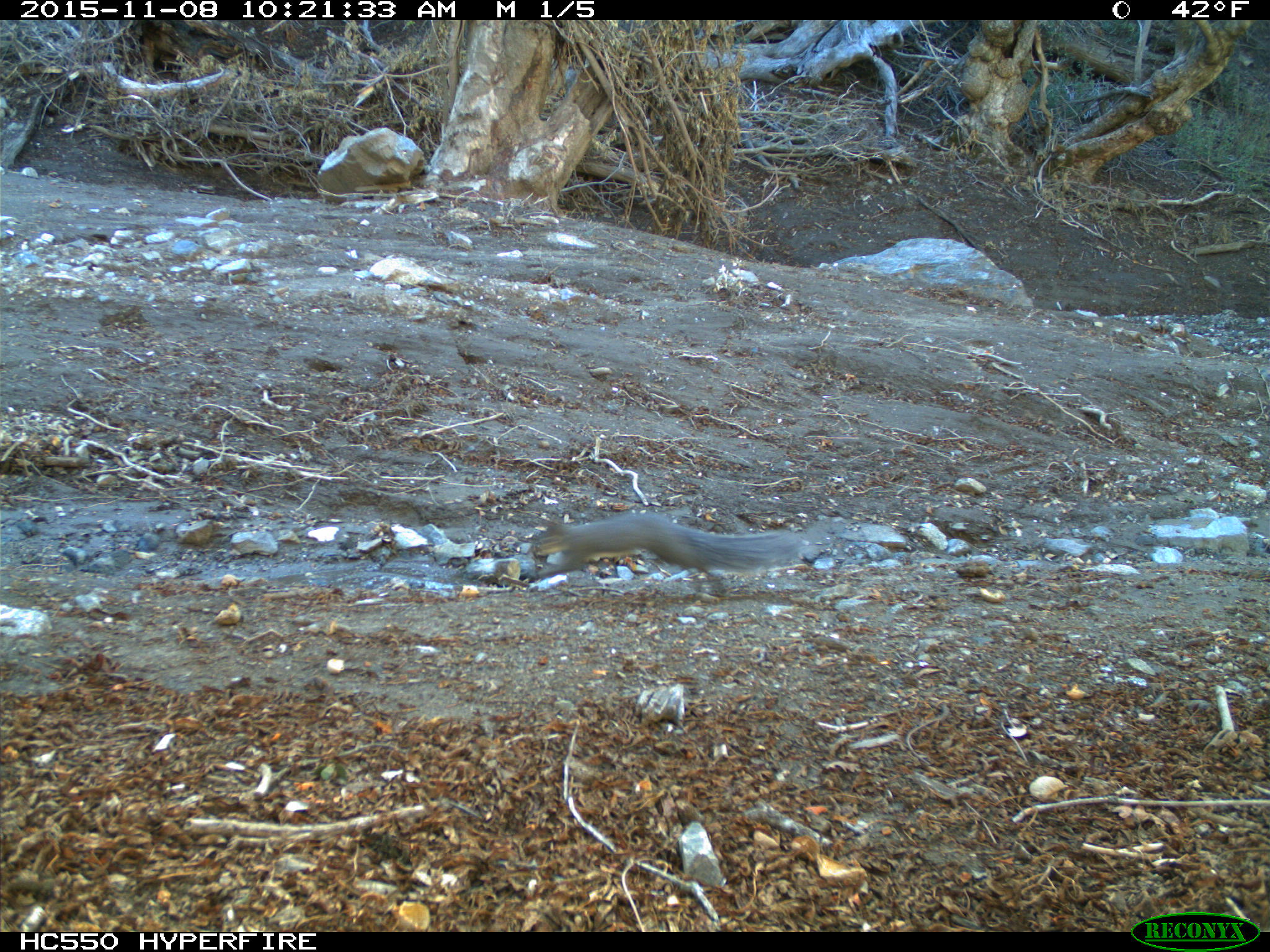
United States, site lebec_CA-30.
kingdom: Animalia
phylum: Chordata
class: Mammalia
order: Rodentia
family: Sciuridae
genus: Sciurus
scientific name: Sciurus carolinensis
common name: eastern gray squirrel